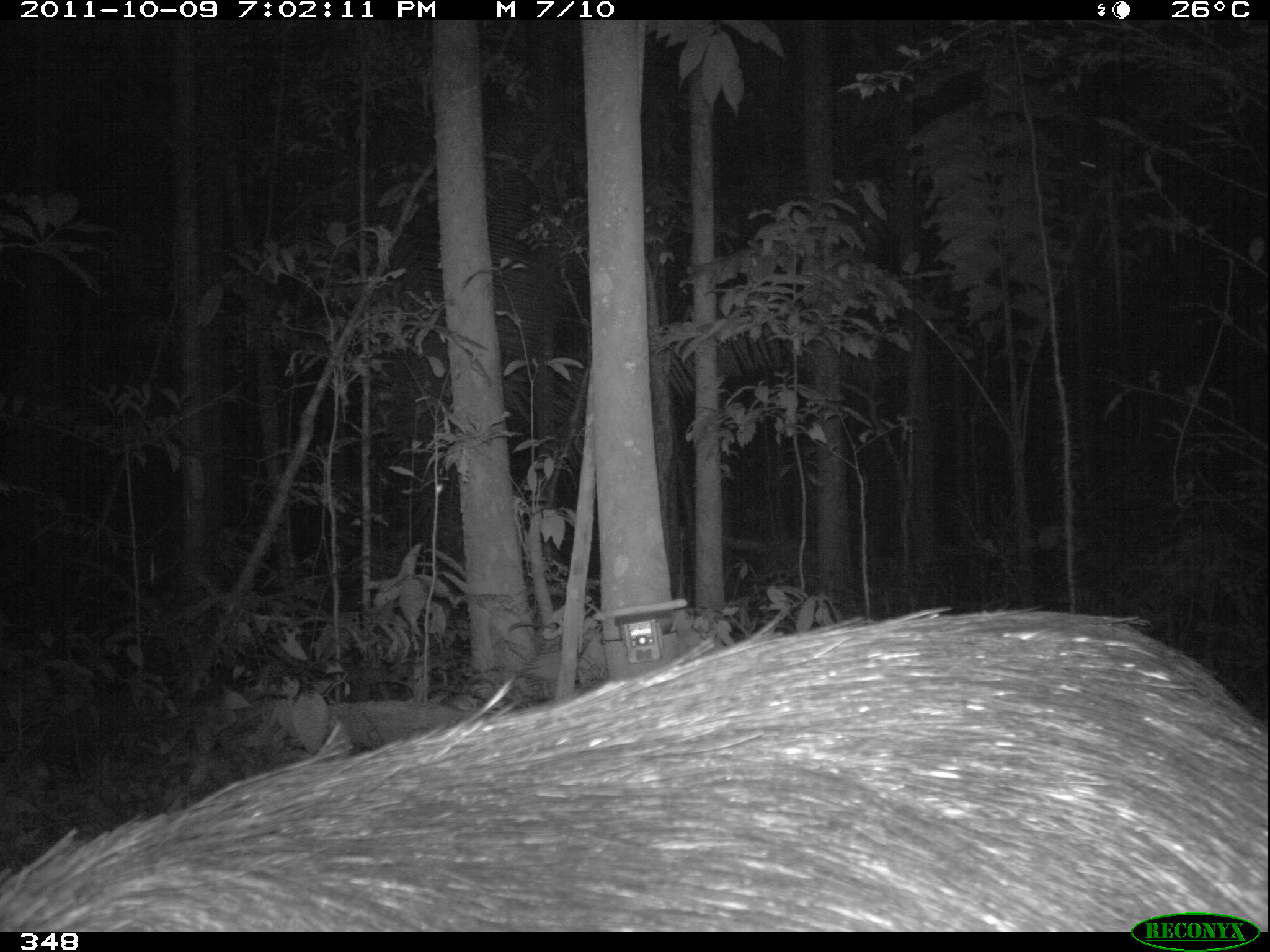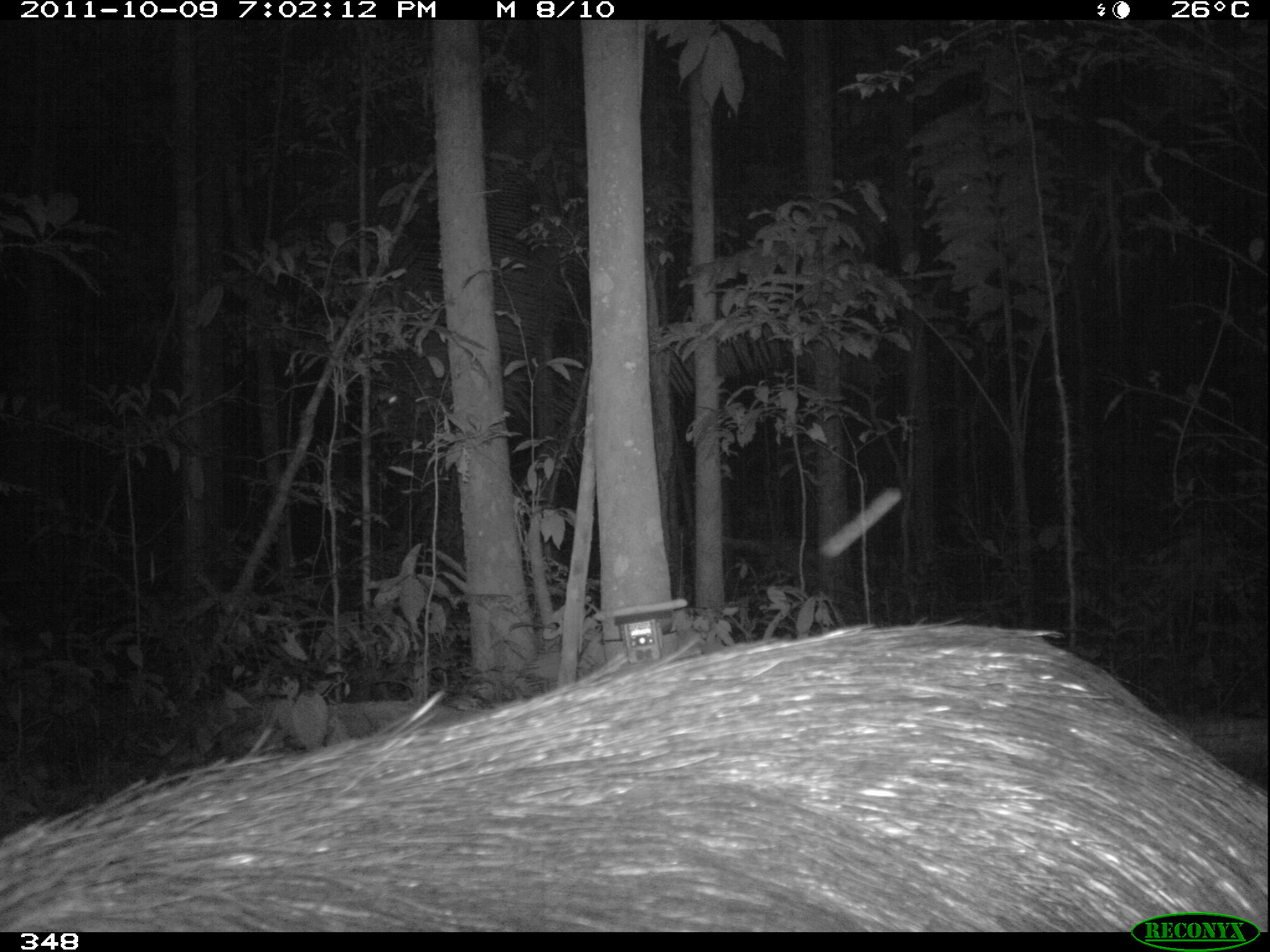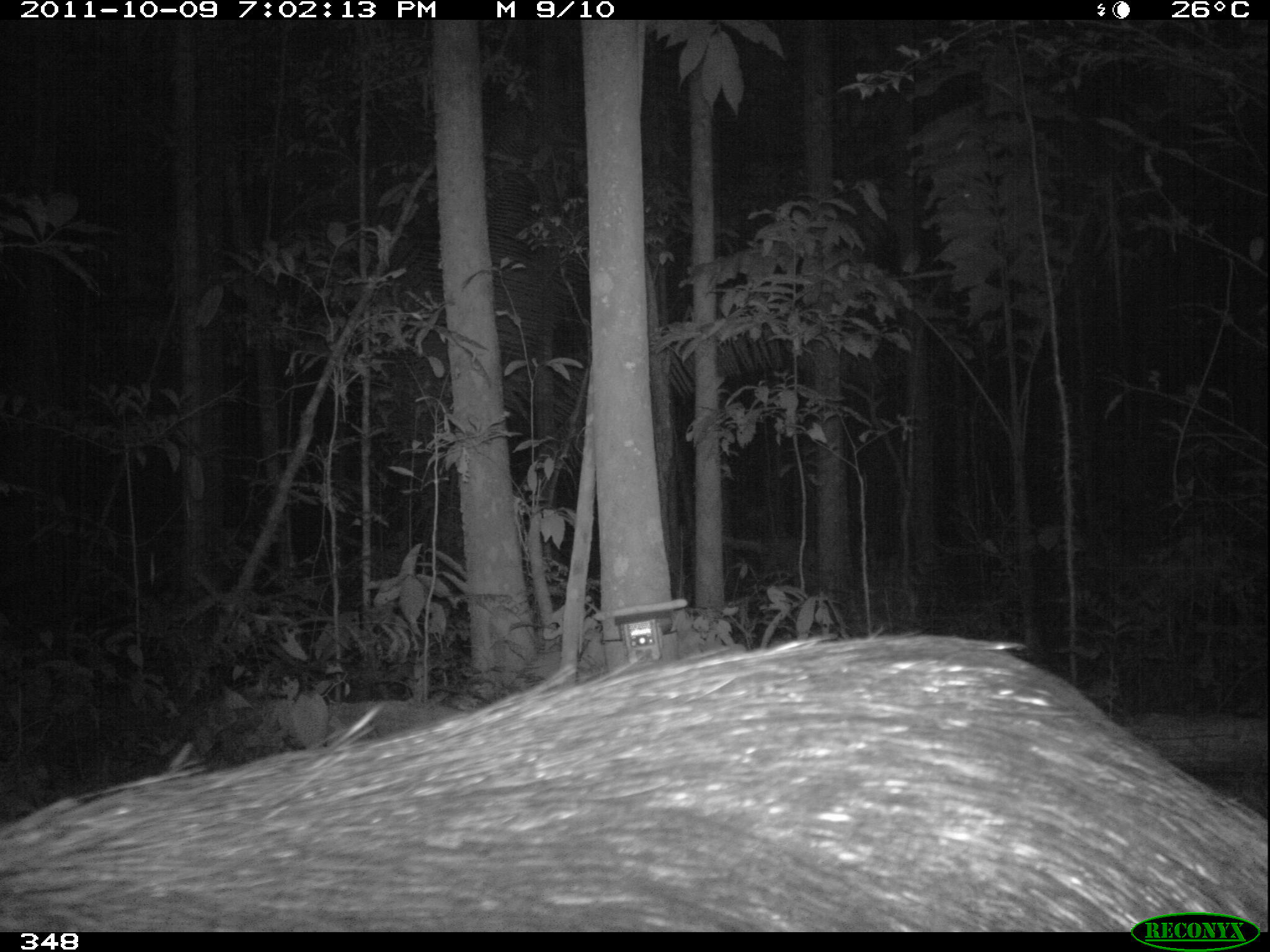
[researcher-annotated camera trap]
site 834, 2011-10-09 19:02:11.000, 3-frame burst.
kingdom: Animalia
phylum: Chordata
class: Mammalia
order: Artiodactyla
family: Tayassuidae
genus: Tayassu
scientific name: Tayassu pecari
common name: white-lipped peccary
Tayassu pecari (white-lipped peccary).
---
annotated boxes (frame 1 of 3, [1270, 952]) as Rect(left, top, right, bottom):
tayassu pecari: Rect(1, 605, 1269, 932)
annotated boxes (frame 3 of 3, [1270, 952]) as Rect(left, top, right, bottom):
tayassu pecari: Rect(0, 631, 1266, 931)